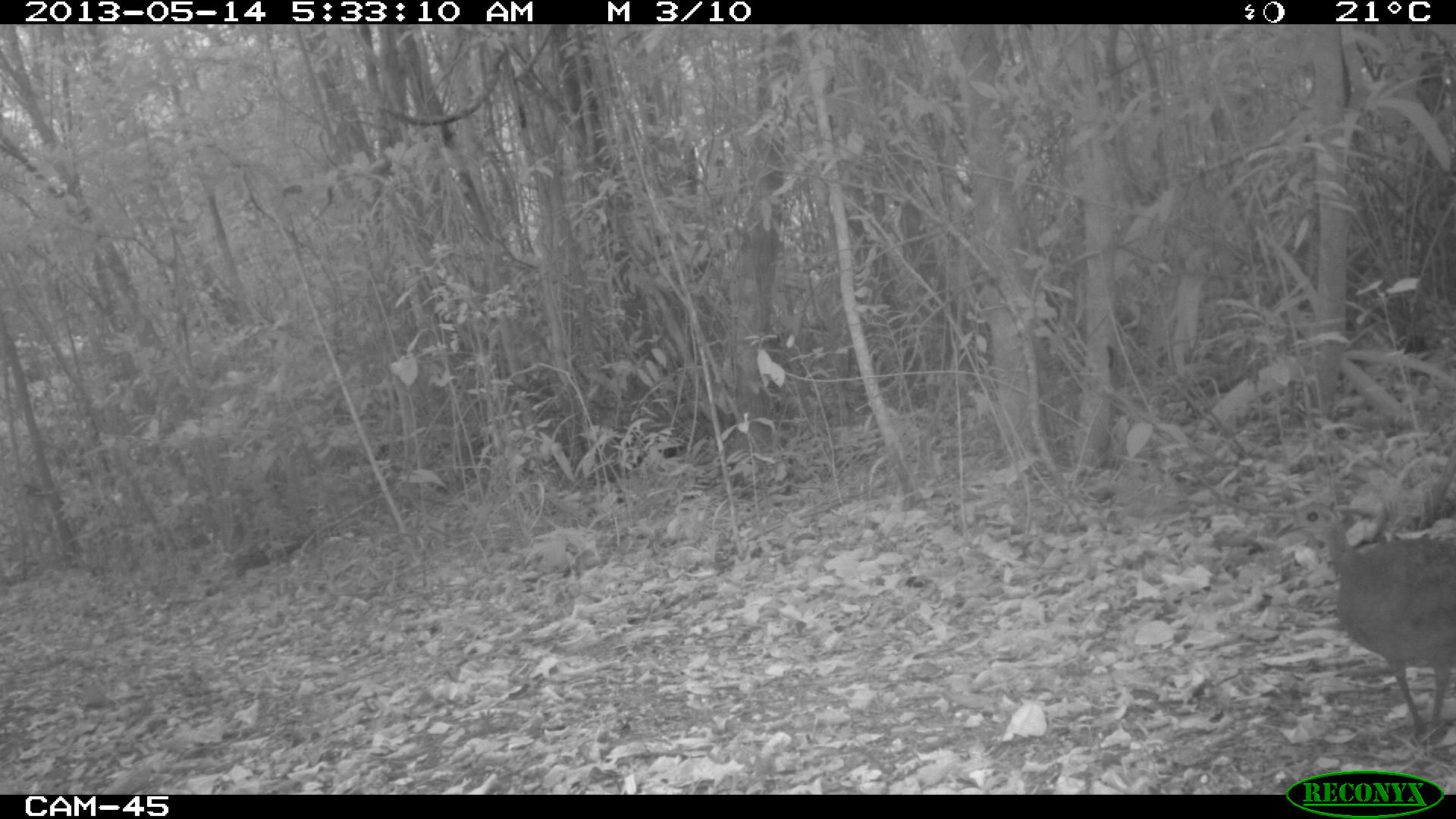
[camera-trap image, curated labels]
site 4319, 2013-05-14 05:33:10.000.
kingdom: Animalia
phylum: Chordata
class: Aves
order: Tinamiformes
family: Tinamidae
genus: Tinamus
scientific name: Tinamus major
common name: great tinamou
Tinamus major (great tinamou), count 1.